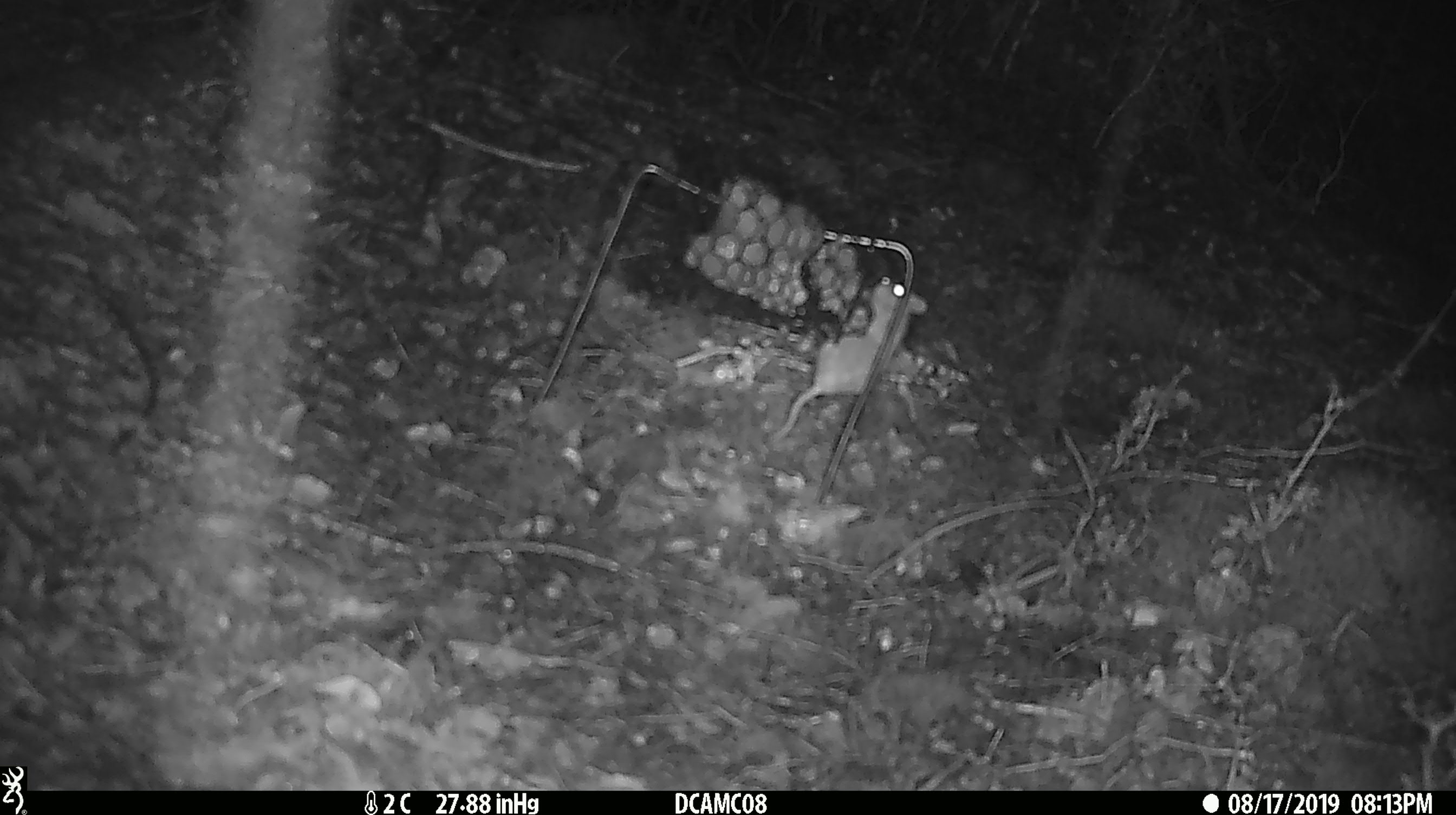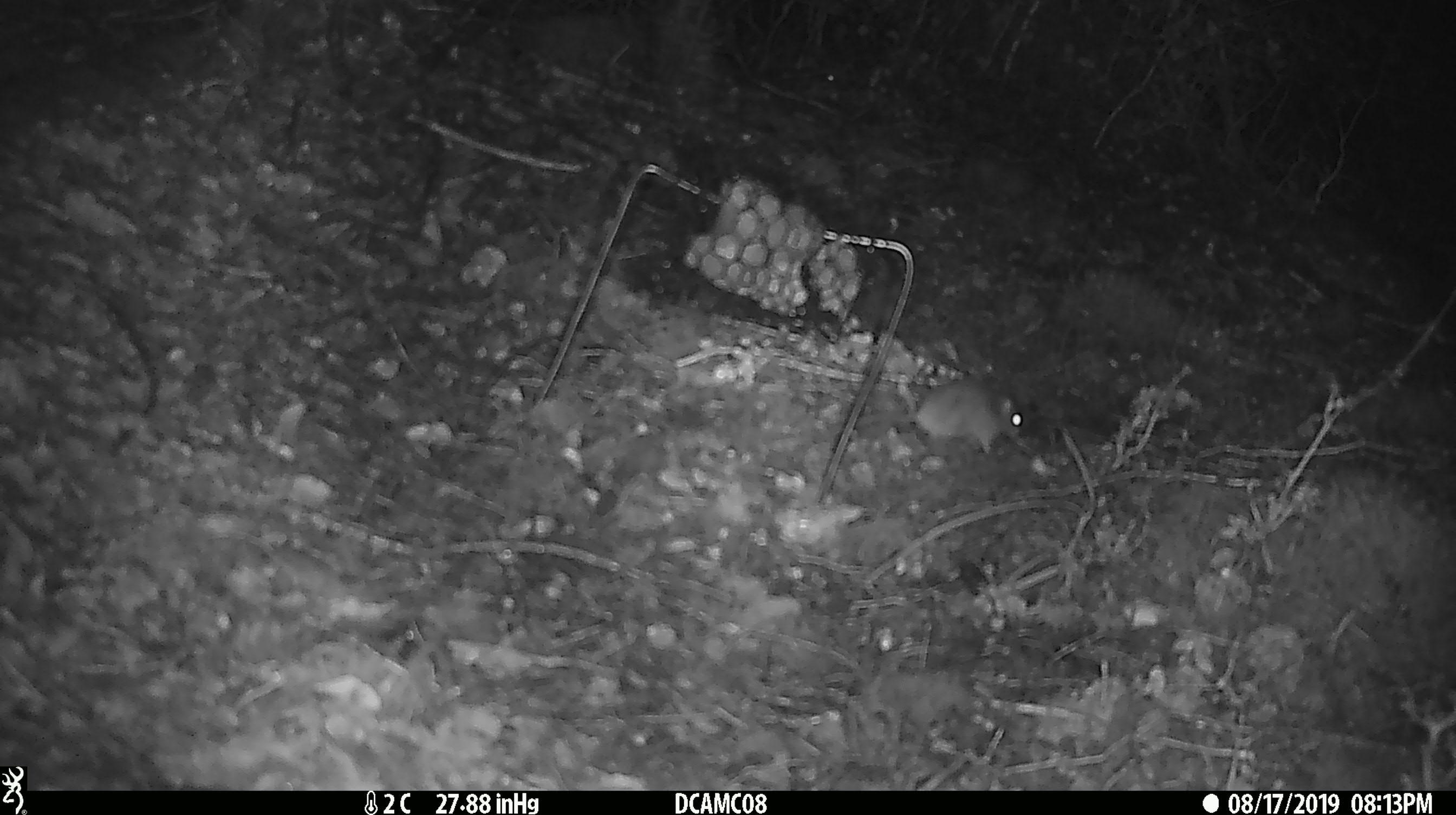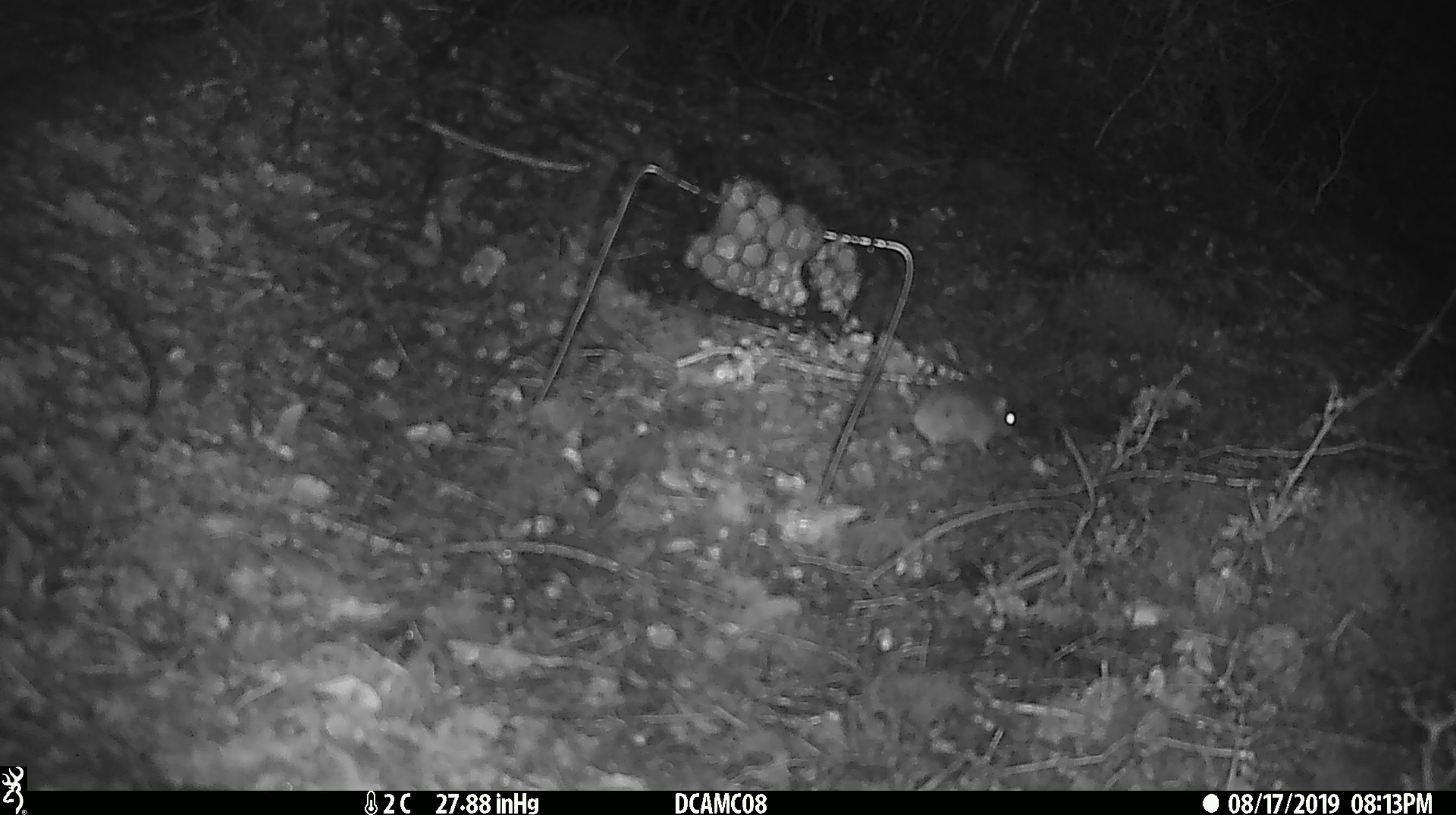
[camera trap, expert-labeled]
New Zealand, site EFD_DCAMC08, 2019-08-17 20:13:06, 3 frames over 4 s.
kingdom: Animalia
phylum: Chordata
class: Mammalia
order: Rodentia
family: Muridae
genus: Mus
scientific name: Mus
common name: mouse